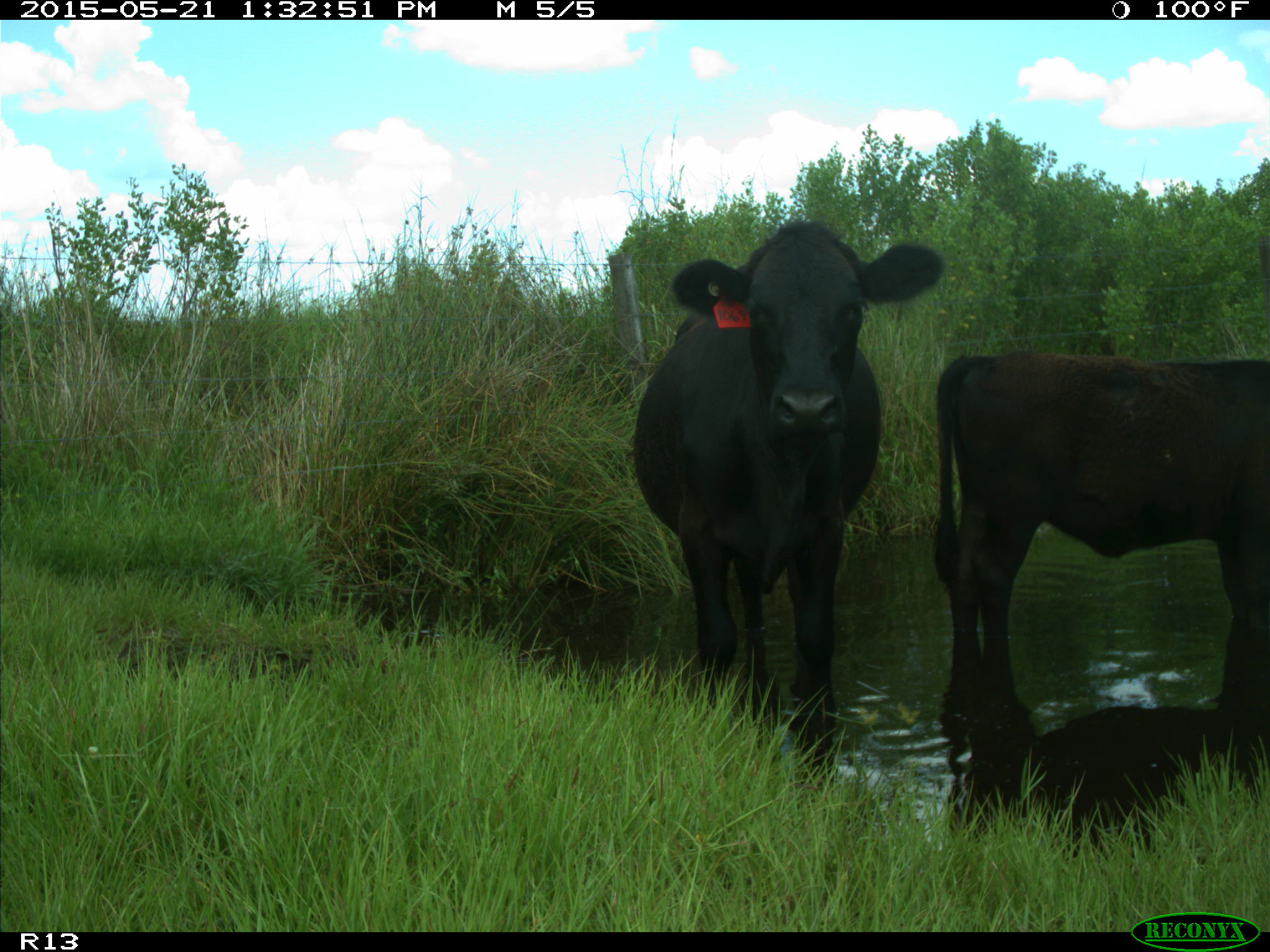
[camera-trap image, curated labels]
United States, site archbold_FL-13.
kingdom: Animalia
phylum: Chordata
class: Mammalia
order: Artiodactyla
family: Bovidae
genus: Bos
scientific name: Bos taurus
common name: domestic cow